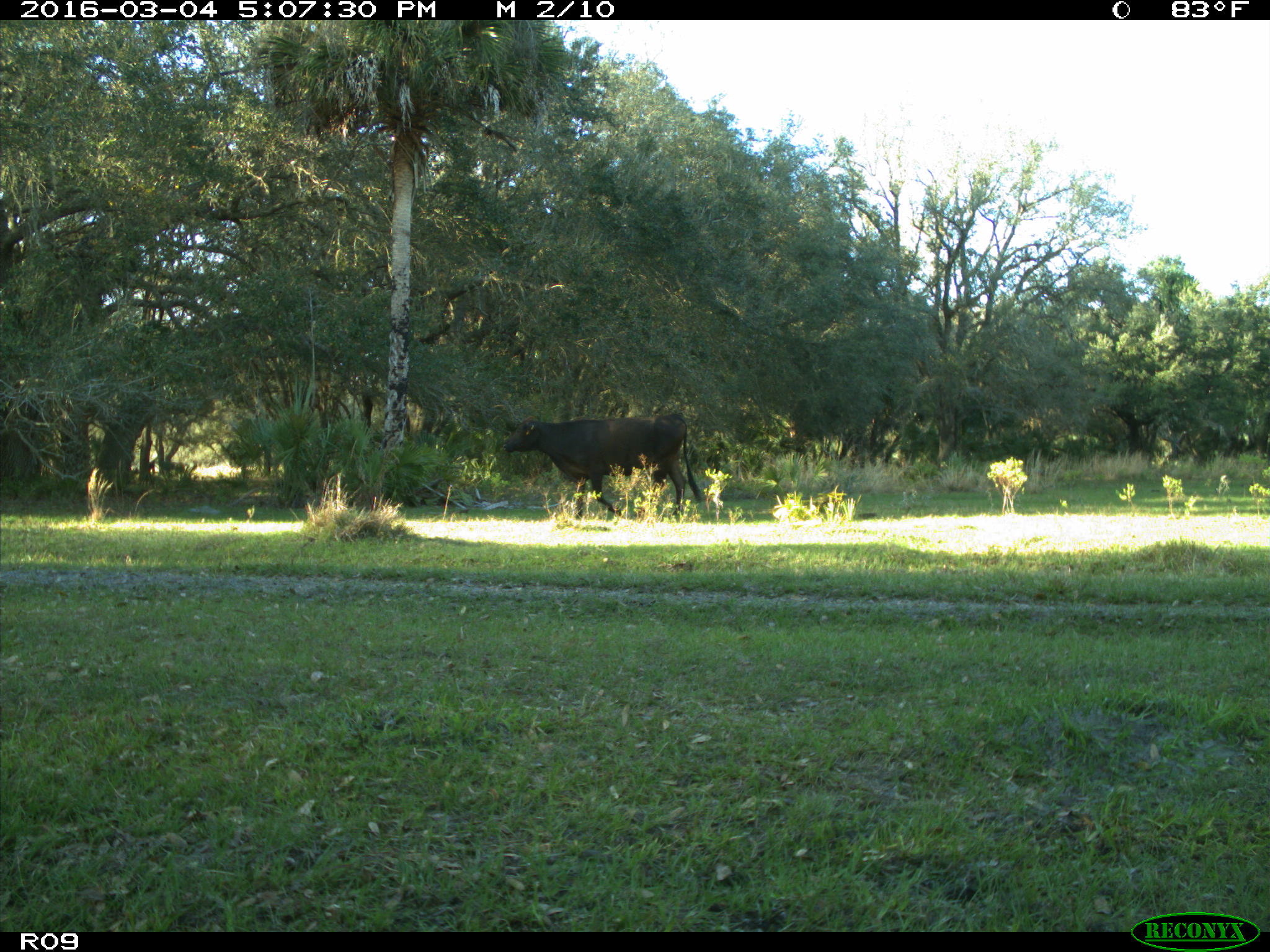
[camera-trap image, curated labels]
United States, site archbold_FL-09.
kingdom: Animalia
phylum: Chordata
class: Mammalia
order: Artiodactyla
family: Bovidae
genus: Bos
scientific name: Bos taurus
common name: domestic cow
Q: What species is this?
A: Bos taurus (domestic cow).